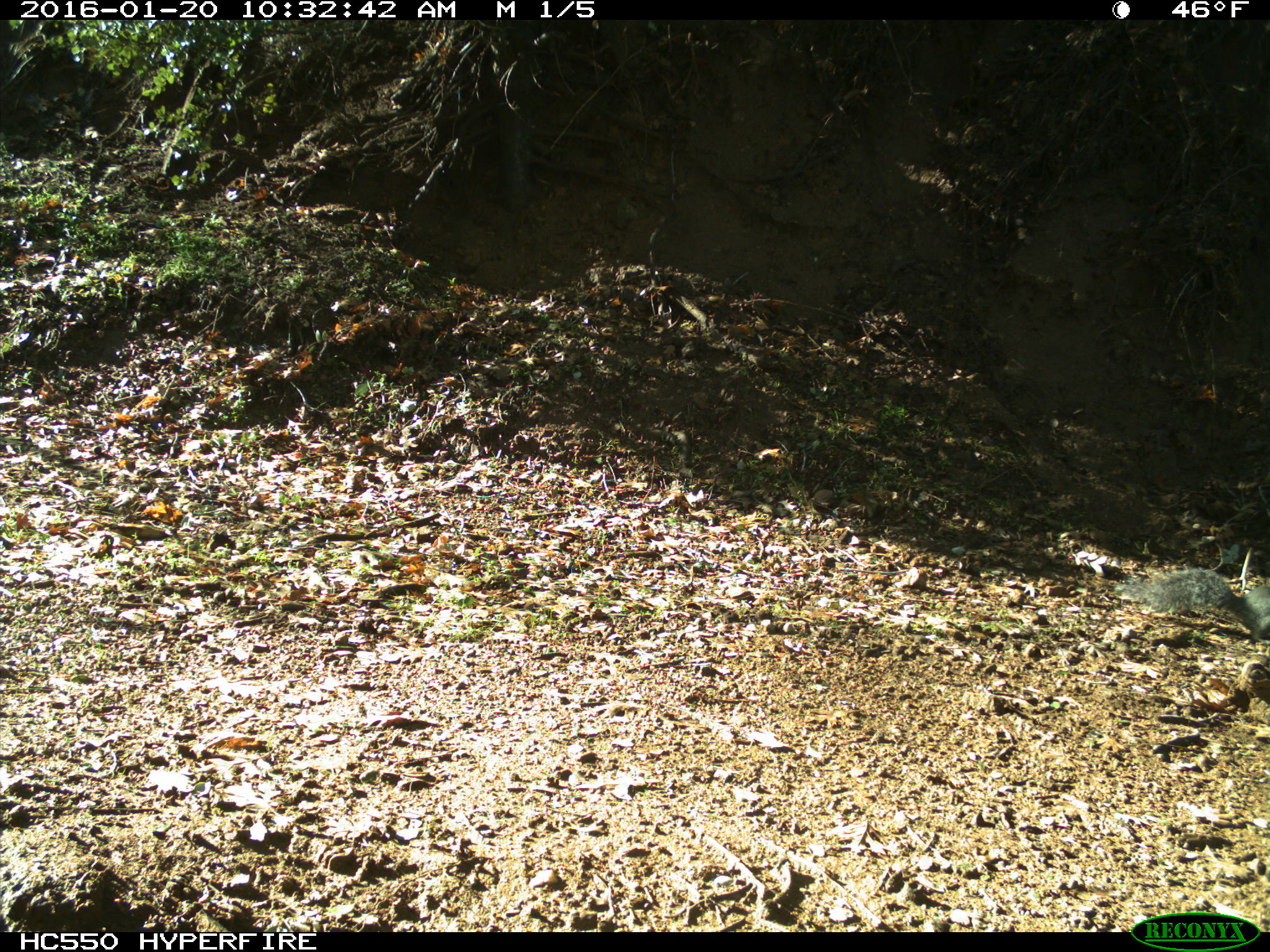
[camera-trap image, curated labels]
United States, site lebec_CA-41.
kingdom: Animalia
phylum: Chordata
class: Mammalia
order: Rodentia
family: Sciuridae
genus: Sciurus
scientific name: Sciurus carolinensis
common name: eastern gray squirrel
Sciurus carolinensis (eastern gray squirrel).